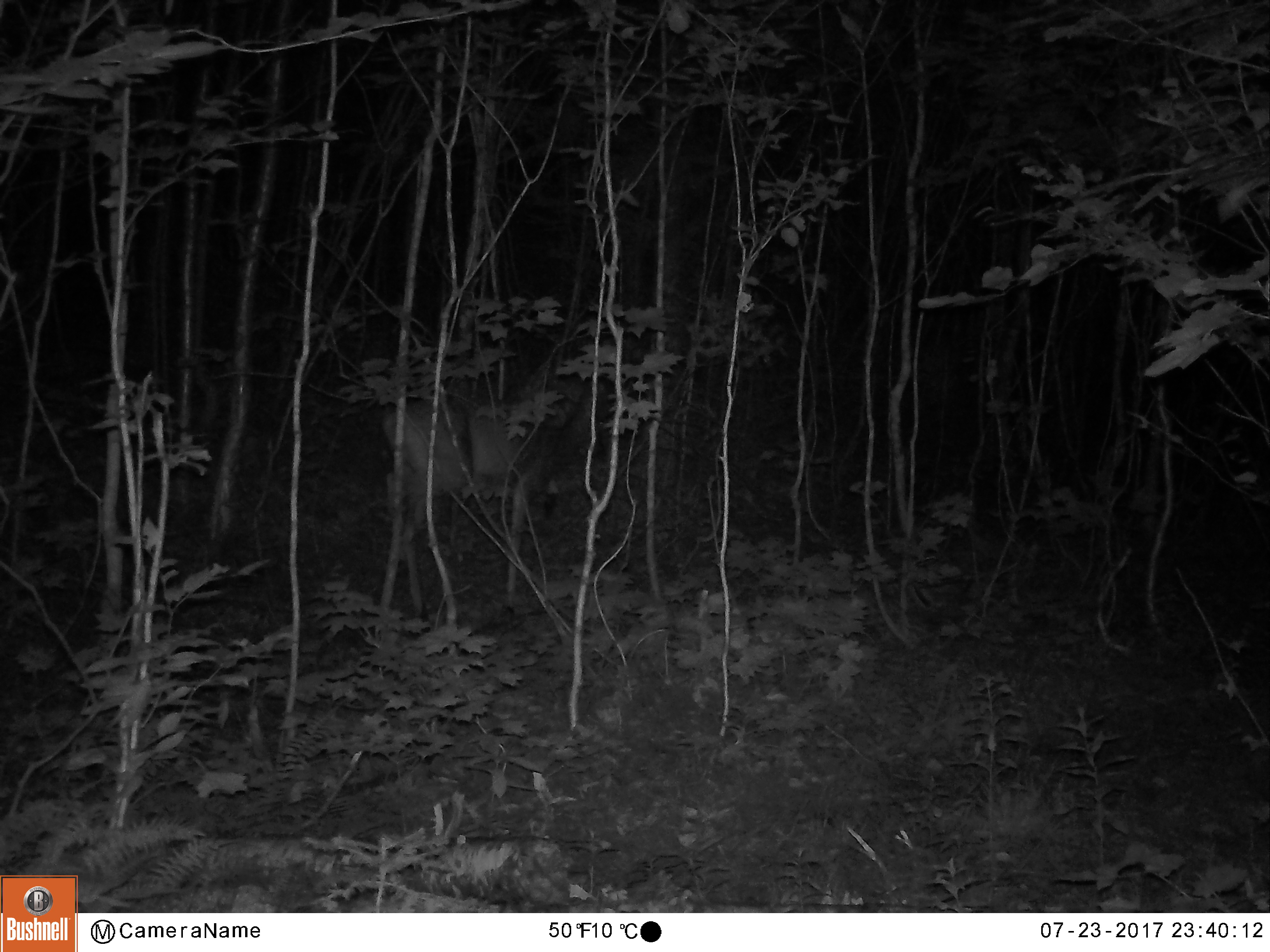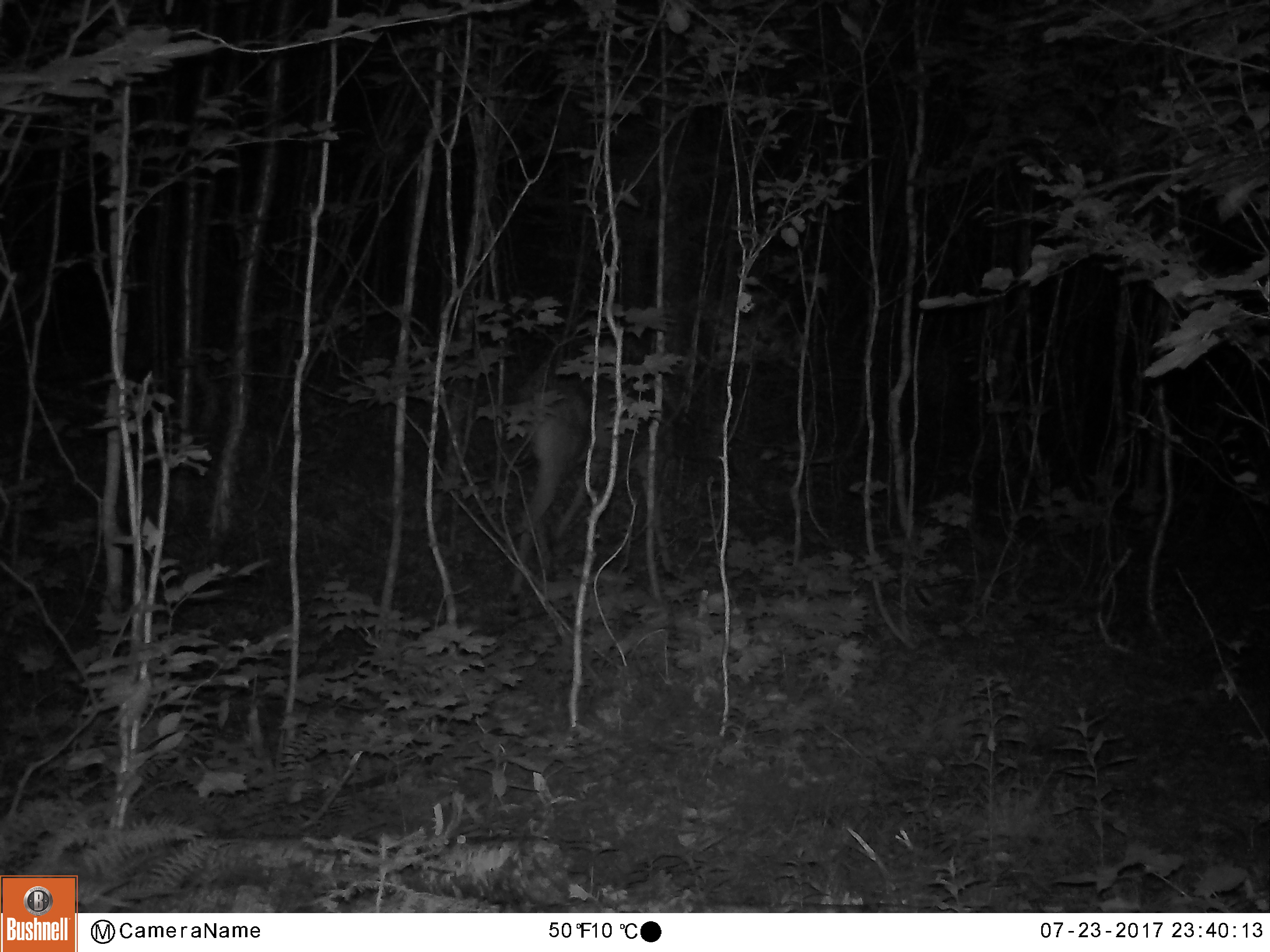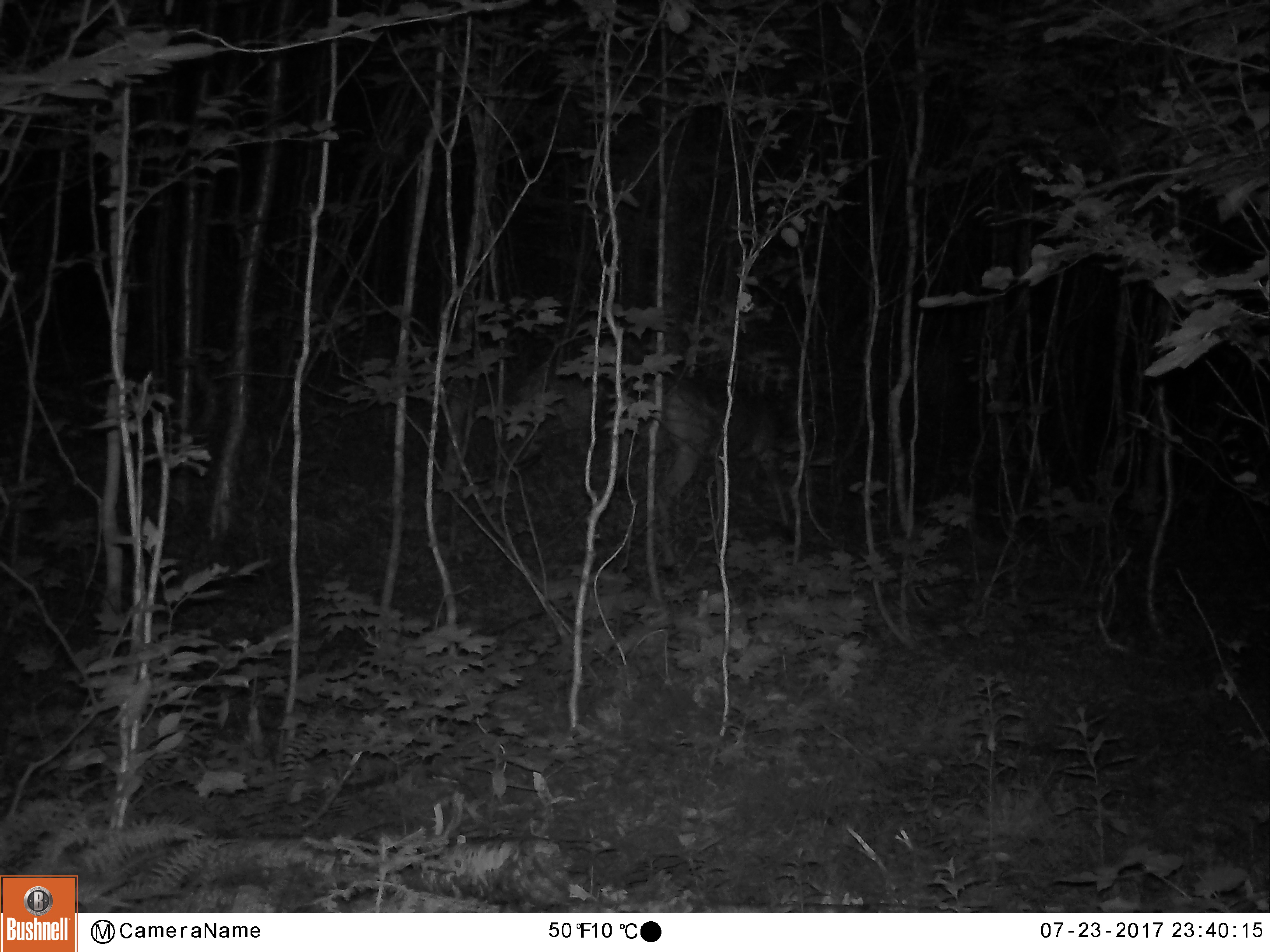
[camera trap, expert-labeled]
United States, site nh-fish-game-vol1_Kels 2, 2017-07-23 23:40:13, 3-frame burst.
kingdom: Animalia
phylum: Chordata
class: Mammalia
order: Artiodactyla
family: Cervidae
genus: Odocoileus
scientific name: Odocoileus virginianus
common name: white-tailed deer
White-tailed deer (Odocoileus virginianus).